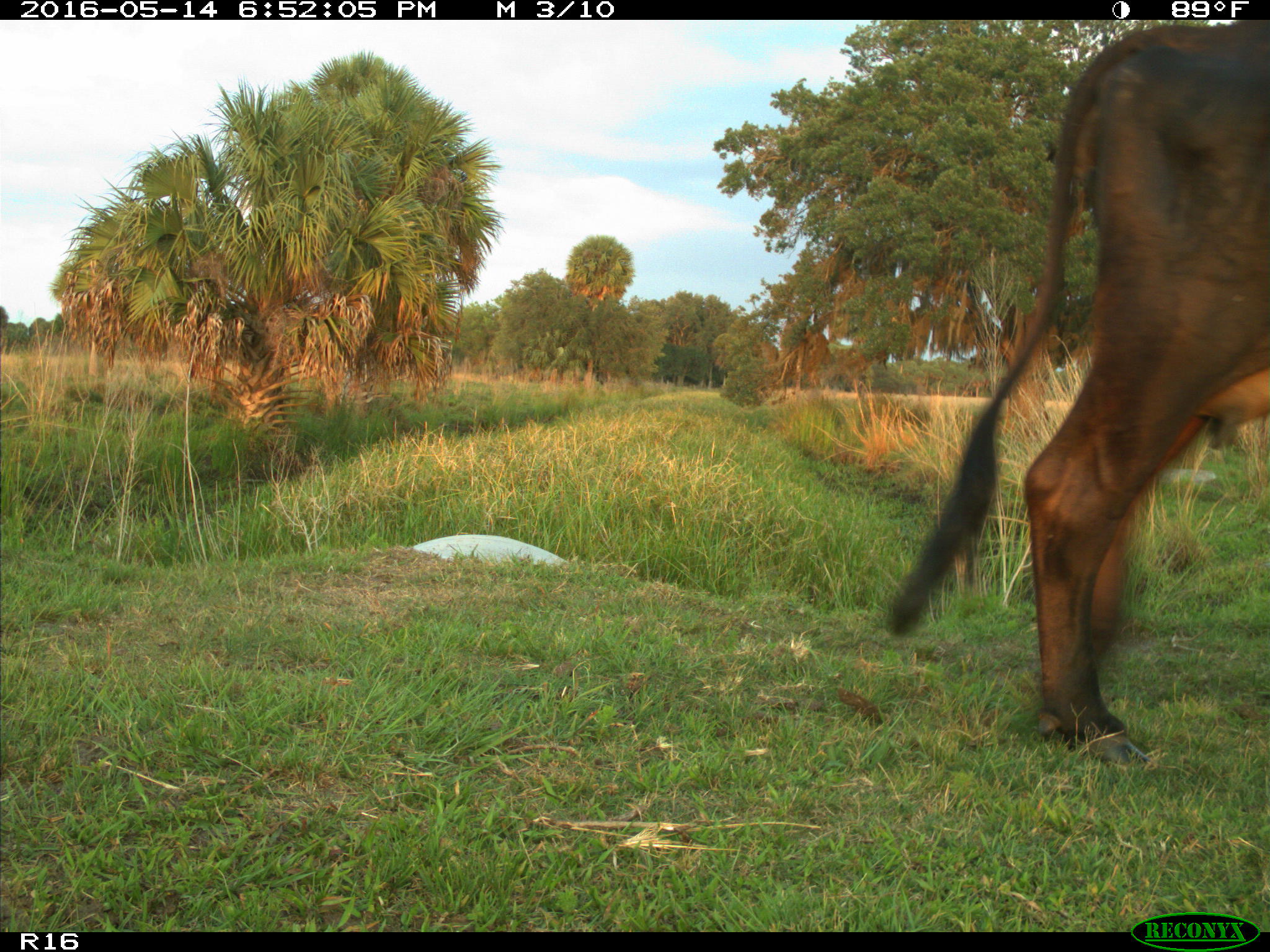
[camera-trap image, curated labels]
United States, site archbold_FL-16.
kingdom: Animalia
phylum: Chordata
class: Mammalia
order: Artiodactyla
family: Bovidae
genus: Bos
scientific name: Bos taurus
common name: domestic cow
Bos taurus (domestic cow).